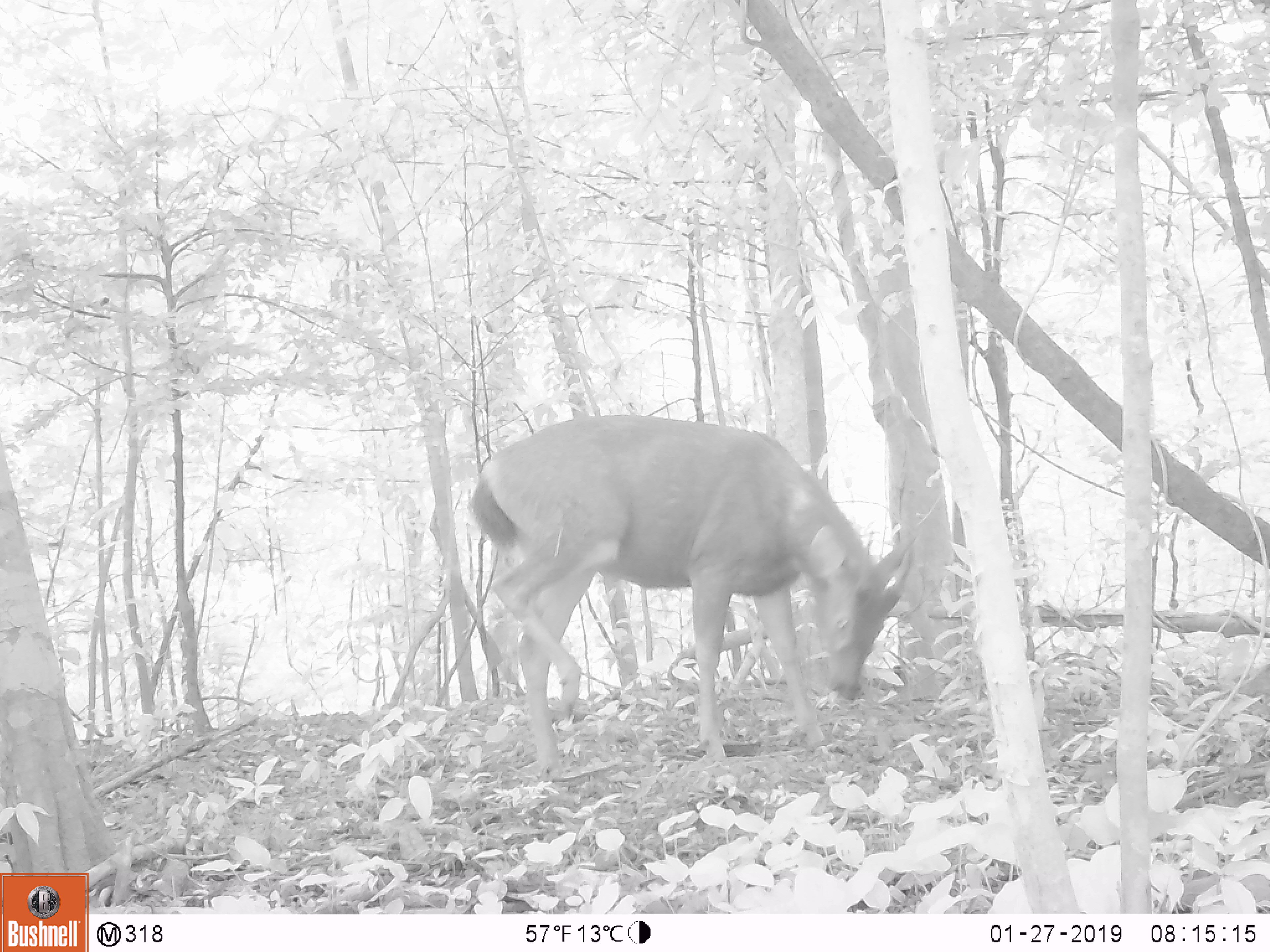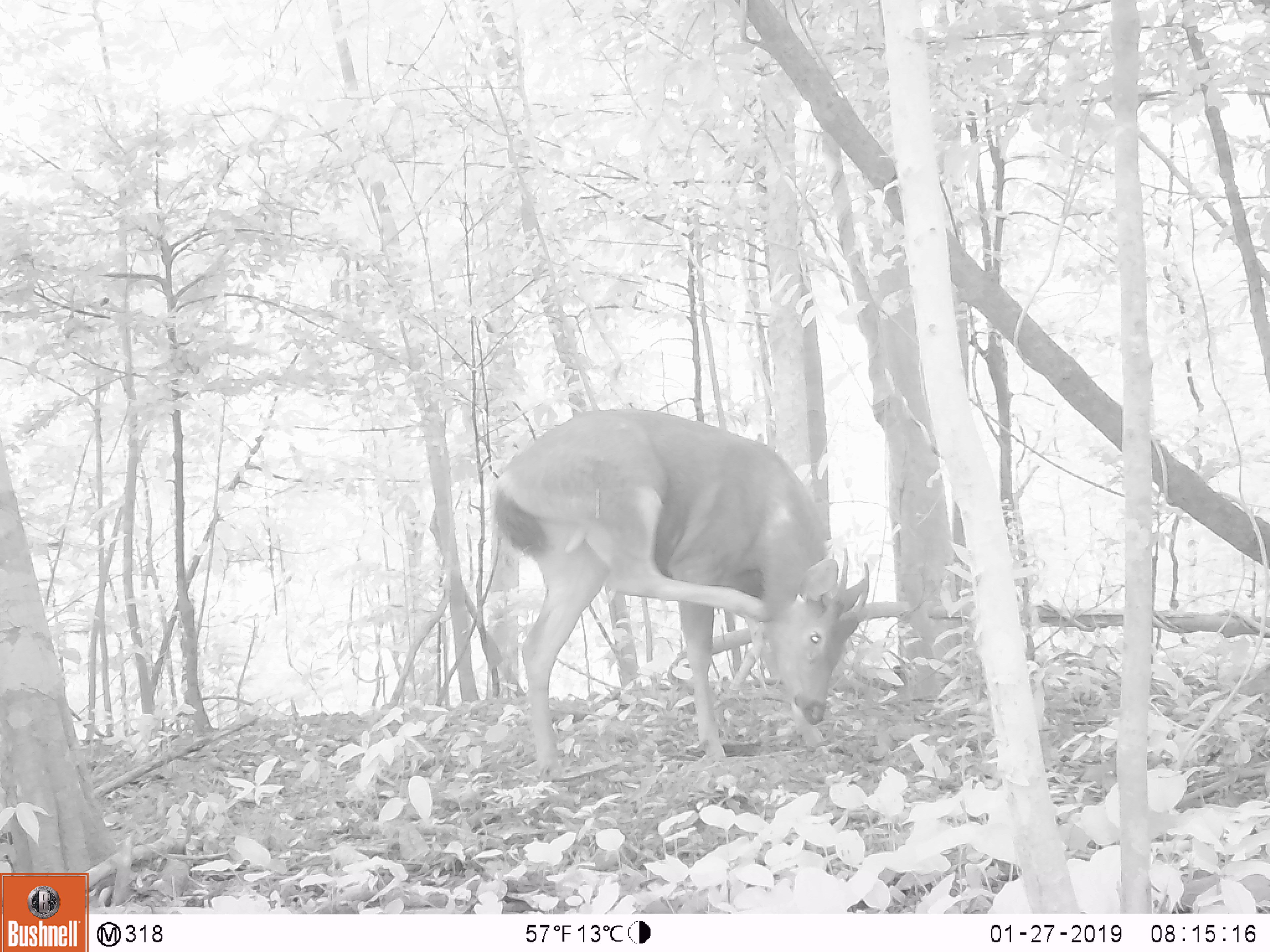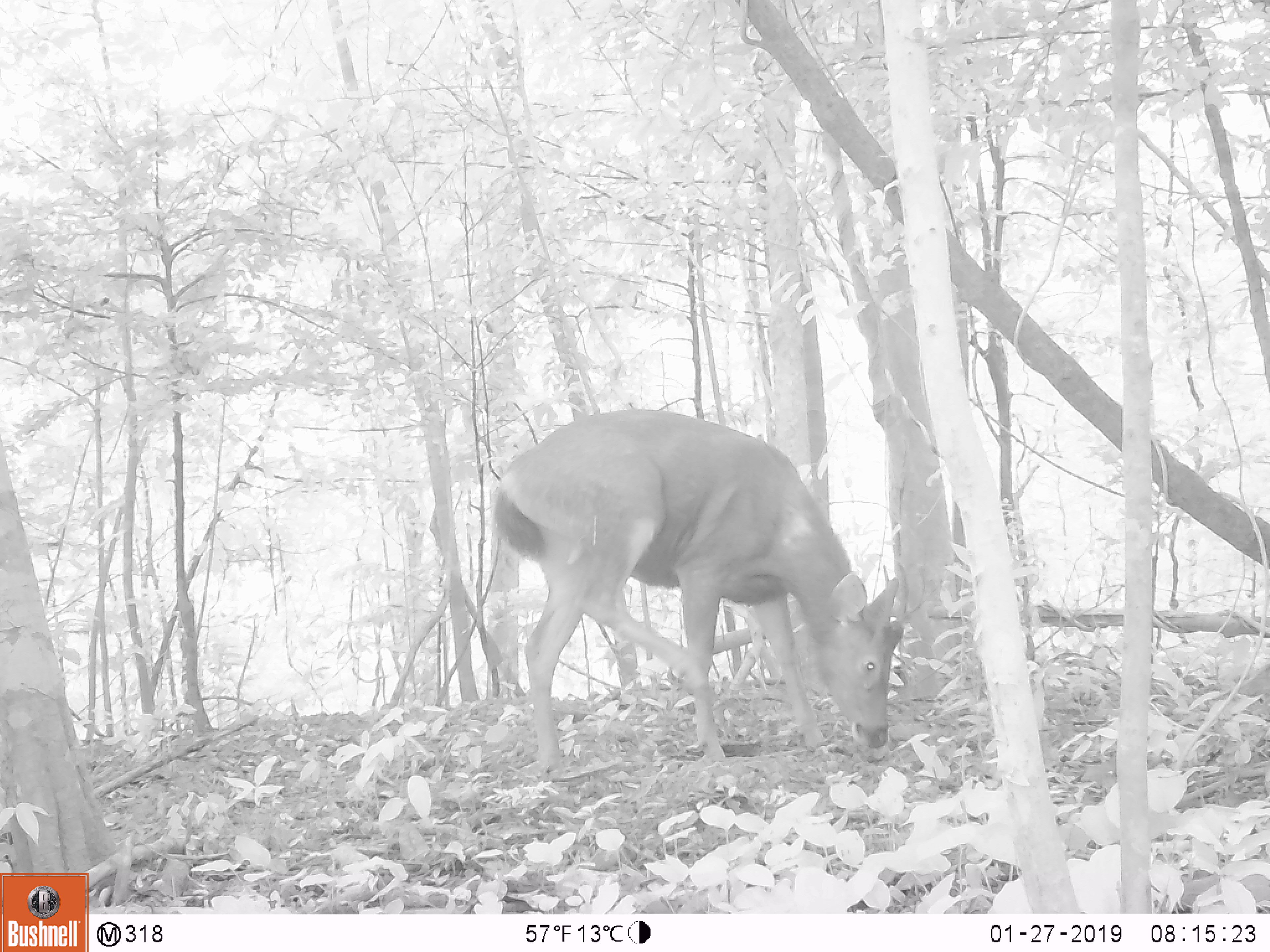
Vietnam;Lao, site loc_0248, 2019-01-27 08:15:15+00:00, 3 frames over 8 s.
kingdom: Animalia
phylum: Chordata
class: Mammalia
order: Artiodactyla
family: Cervidae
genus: Rusa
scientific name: Rusa unicolor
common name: sambar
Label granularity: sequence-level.